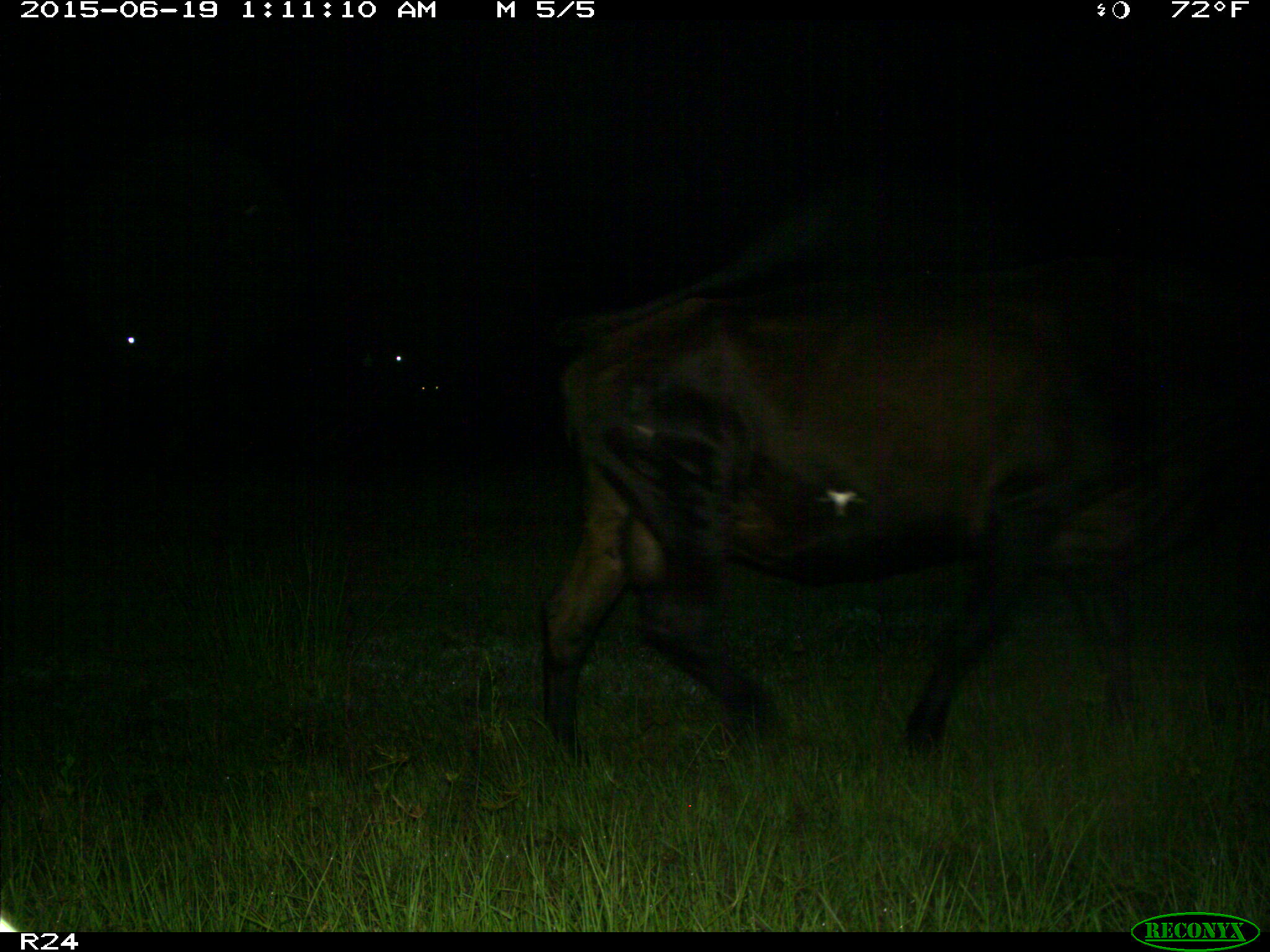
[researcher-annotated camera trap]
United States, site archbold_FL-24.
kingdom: Animalia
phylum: Chordata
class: Mammalia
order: Artiodactyla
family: Bovidae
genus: Bos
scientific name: Bos taurus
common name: domestic cow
Bos taurus (domestic cow).